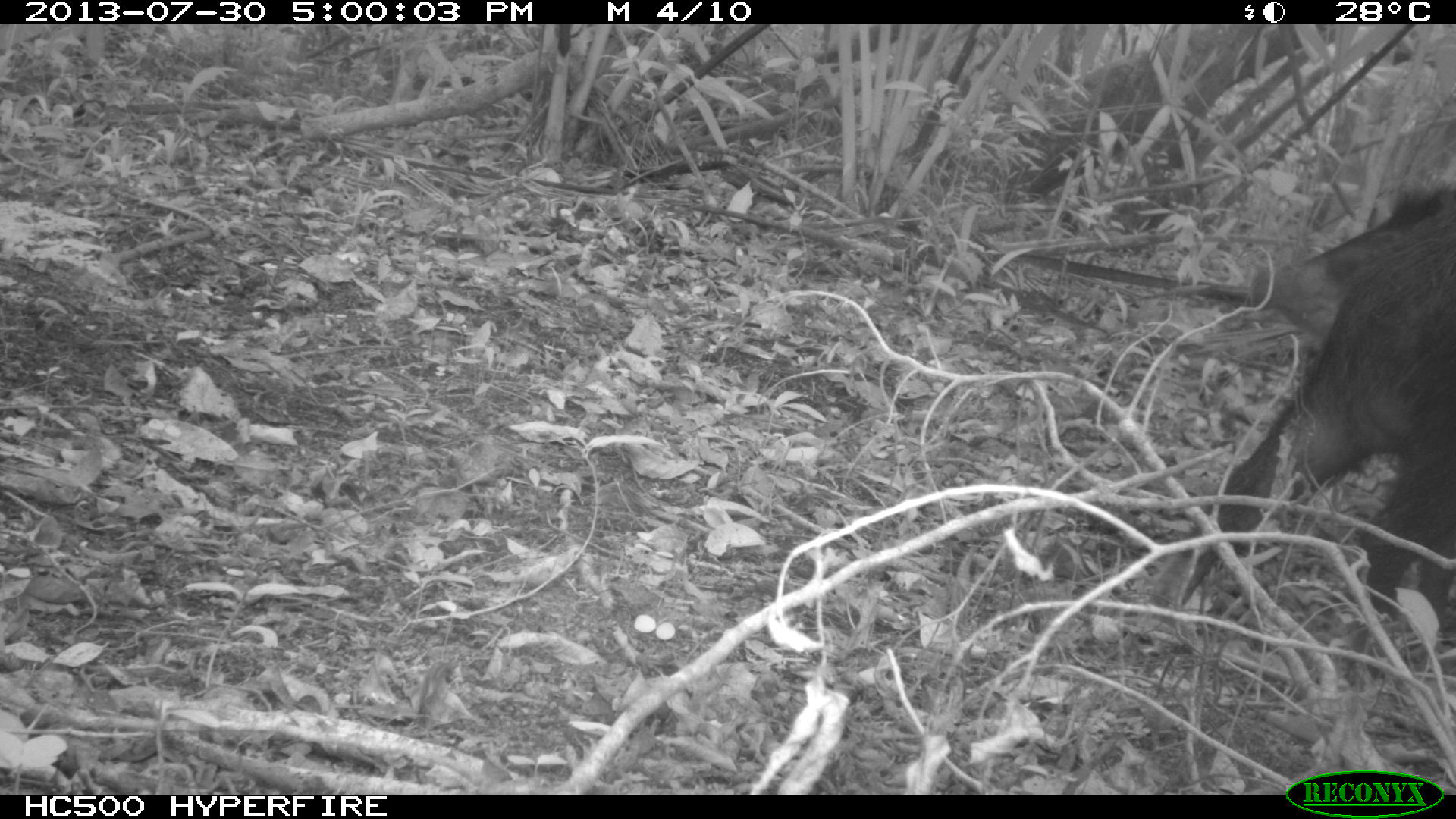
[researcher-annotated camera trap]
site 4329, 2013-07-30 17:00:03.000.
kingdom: Animalia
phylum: Chordata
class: Mammalia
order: Artiodactyla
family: Tayassuidae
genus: Tayassu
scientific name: Tayassu pecari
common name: white-lipped peccary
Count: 1.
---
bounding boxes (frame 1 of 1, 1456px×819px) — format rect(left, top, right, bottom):
tayassu pecari: rect(1171, 175, 1456, 679)